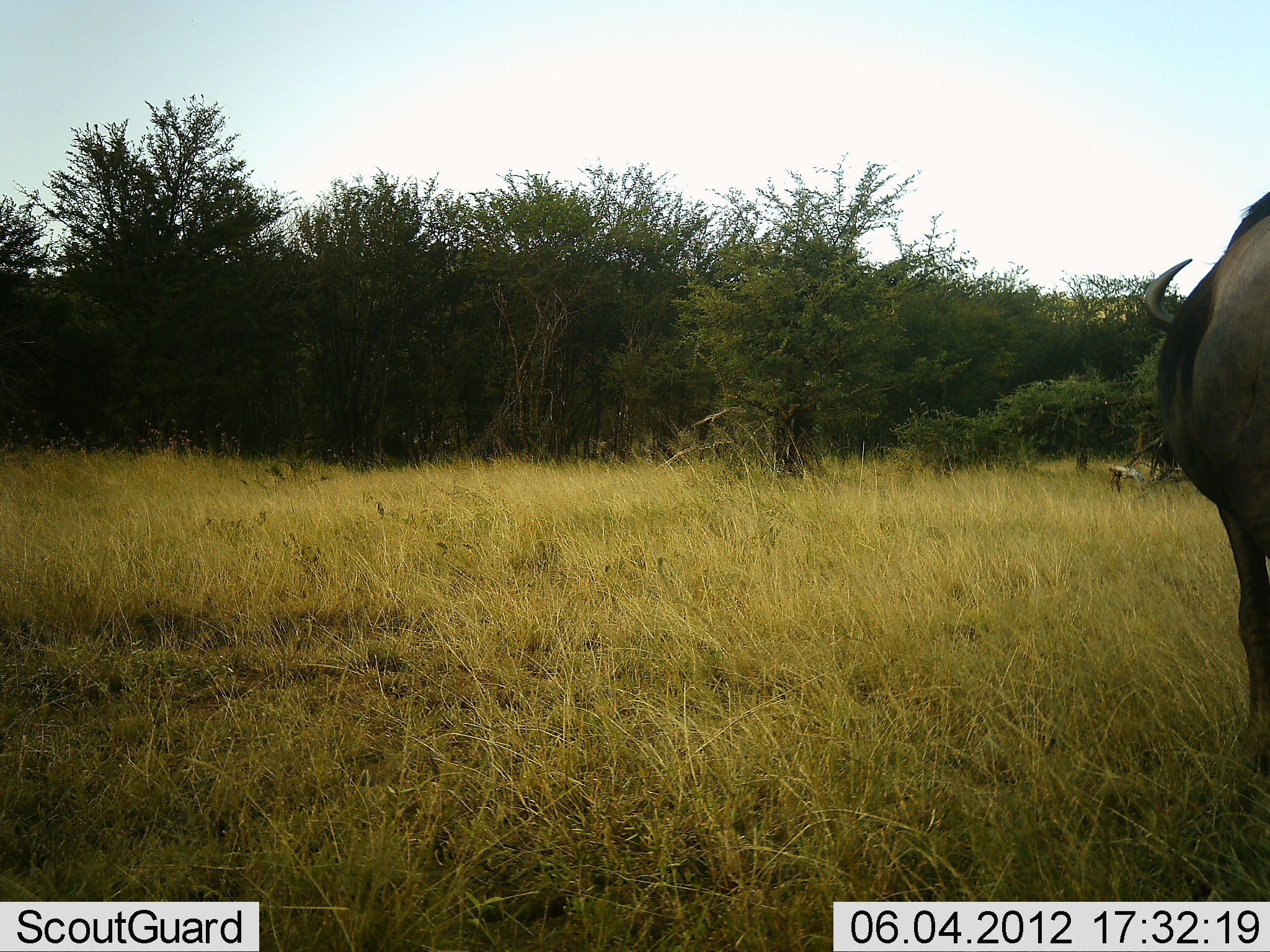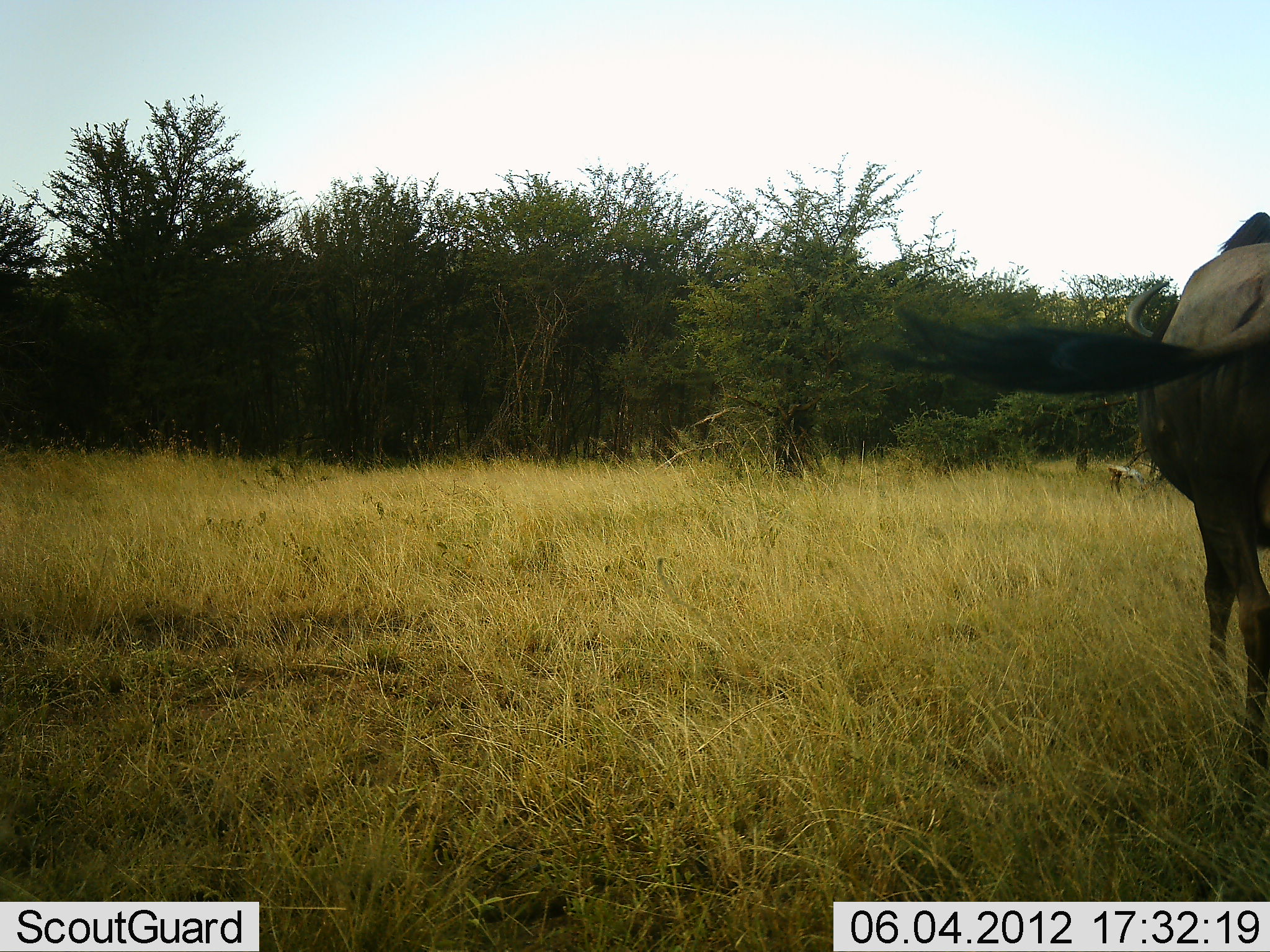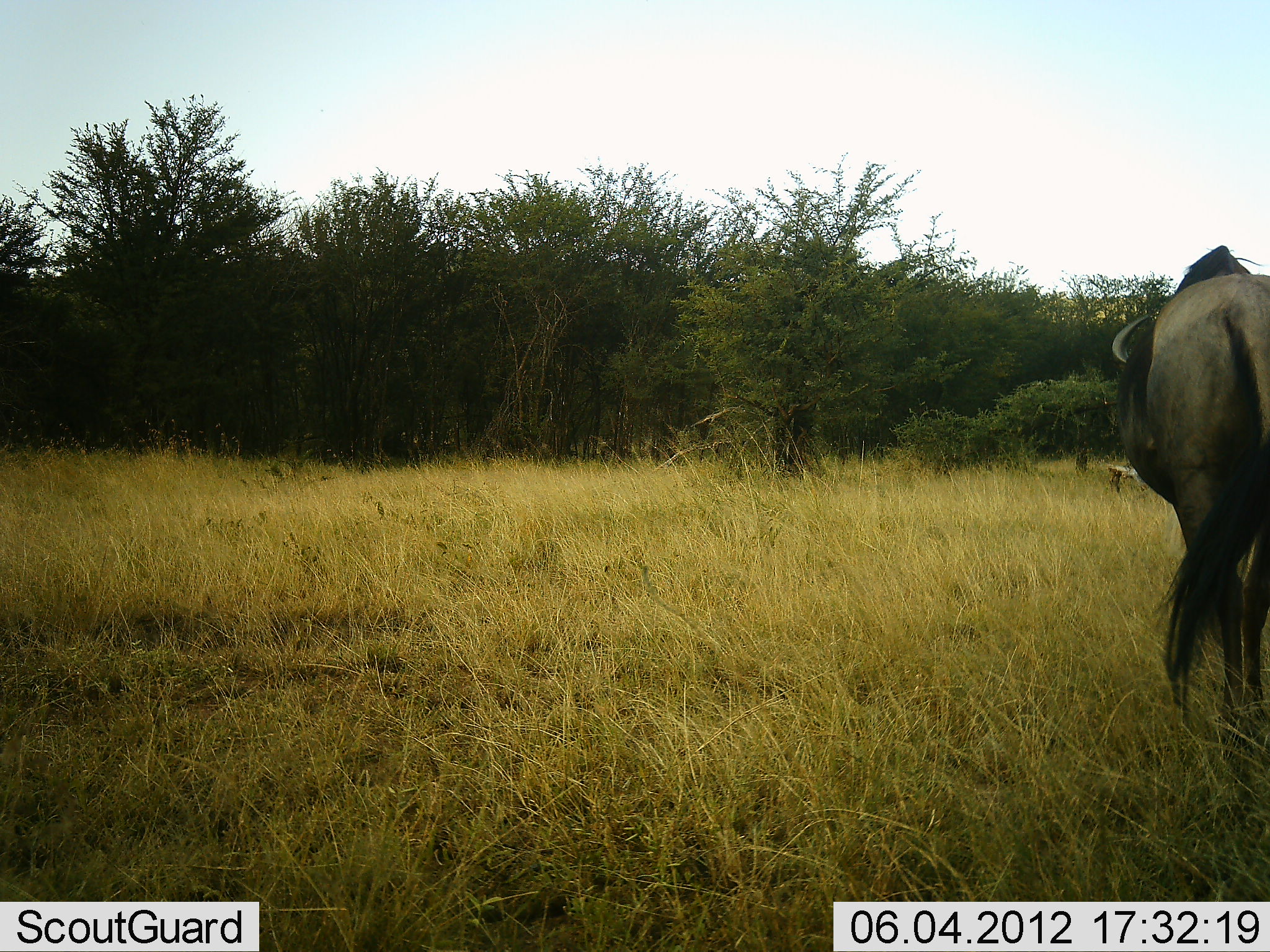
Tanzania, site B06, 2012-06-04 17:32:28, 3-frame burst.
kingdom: Animalia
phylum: Chordata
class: Mammalia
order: Artiodactyla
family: Bovidae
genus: Connochaetes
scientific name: Connochaetes taurinus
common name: blue wildebeest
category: wildebeest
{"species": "wildebeest (blue wildebeest) (Connochaetes taurinus)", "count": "1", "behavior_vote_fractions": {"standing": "10%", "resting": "0%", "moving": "90%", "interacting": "0%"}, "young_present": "0%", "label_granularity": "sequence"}